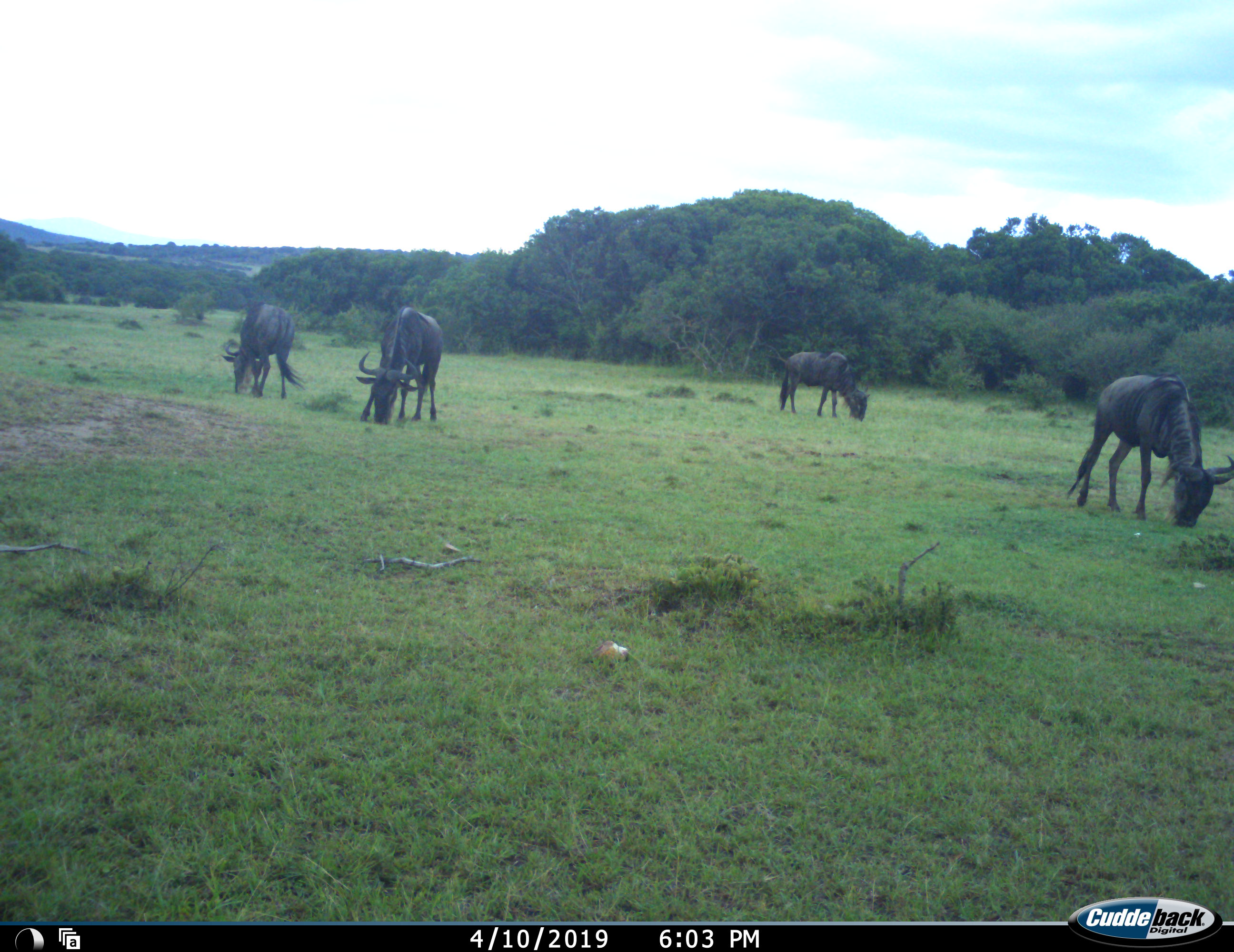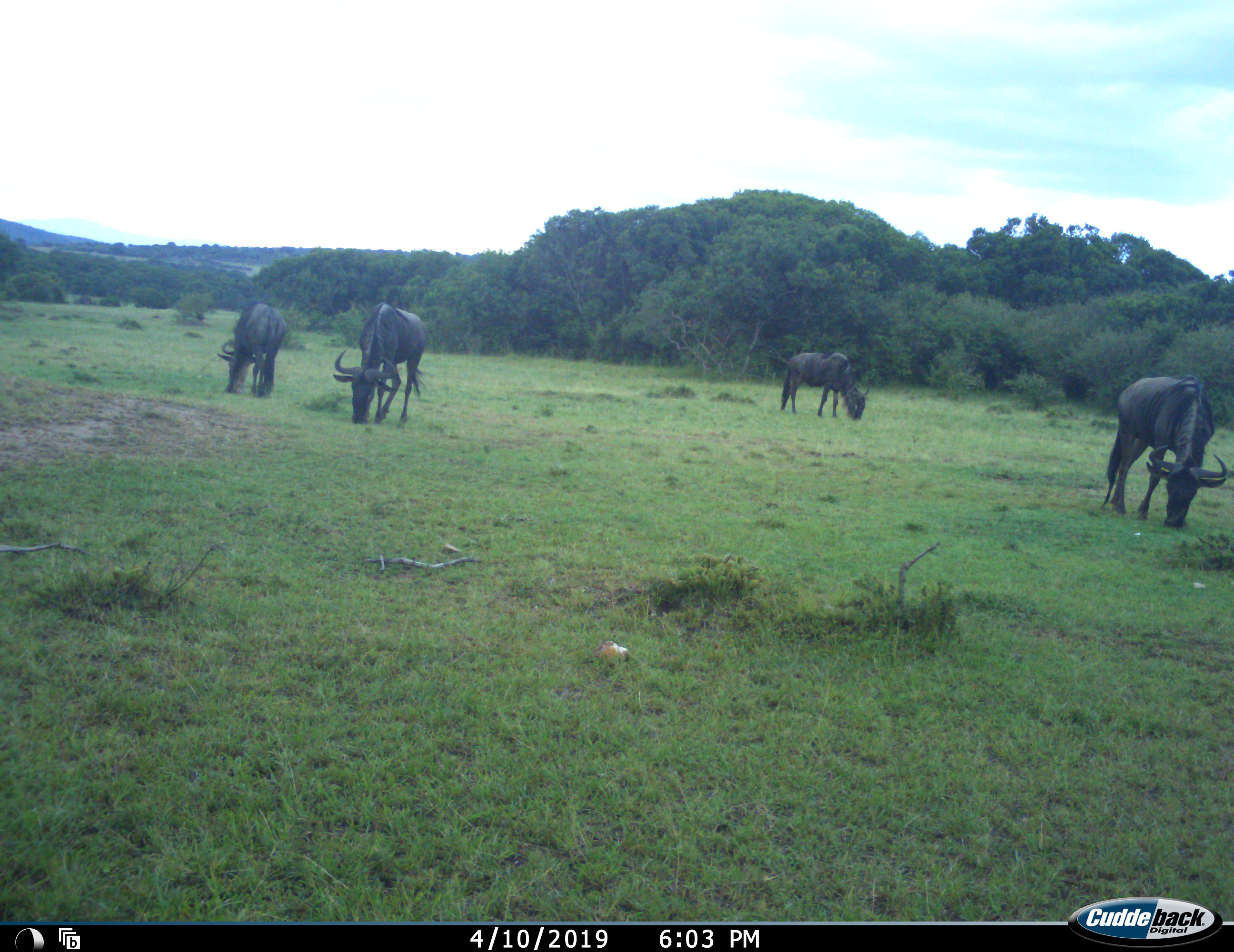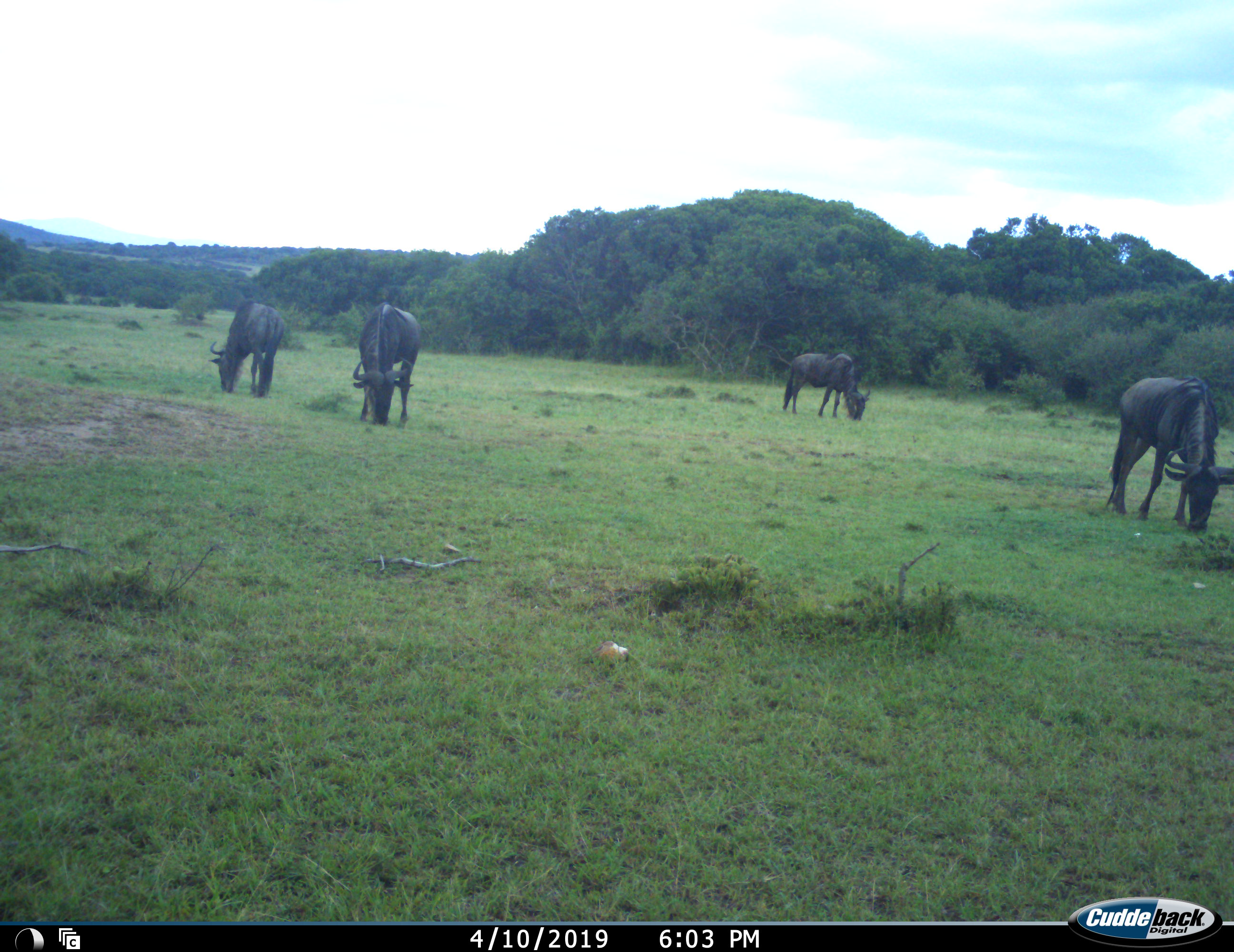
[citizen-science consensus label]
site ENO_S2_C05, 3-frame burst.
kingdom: Animalia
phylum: Chordata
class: Mammalia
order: Artiodactyla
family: Bovidae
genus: Connochaetes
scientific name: Connochaetes taurinus taurinus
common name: blue wildebeest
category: wildebeestblue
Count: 4.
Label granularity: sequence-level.